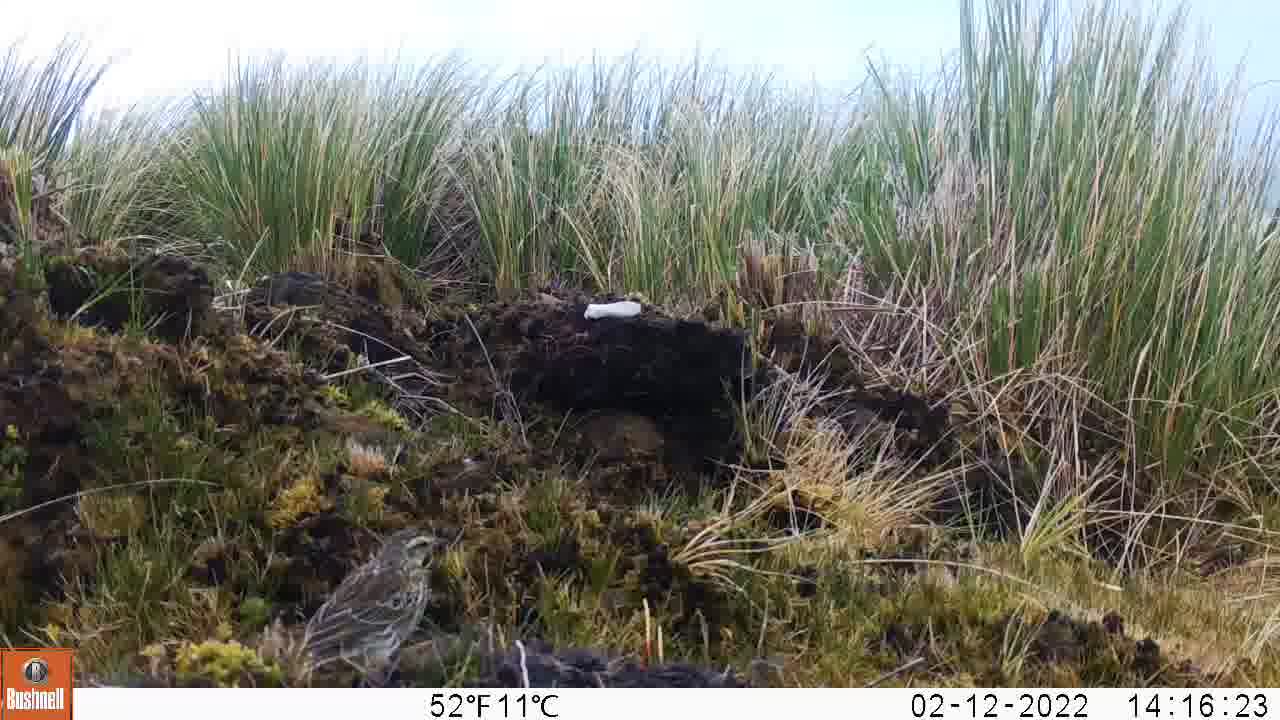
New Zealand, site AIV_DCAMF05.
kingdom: Animalia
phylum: Chordata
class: Aves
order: Passeriformes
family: Motacillidae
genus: Anthus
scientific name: Anthus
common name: pipit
Pipit (Anthus).